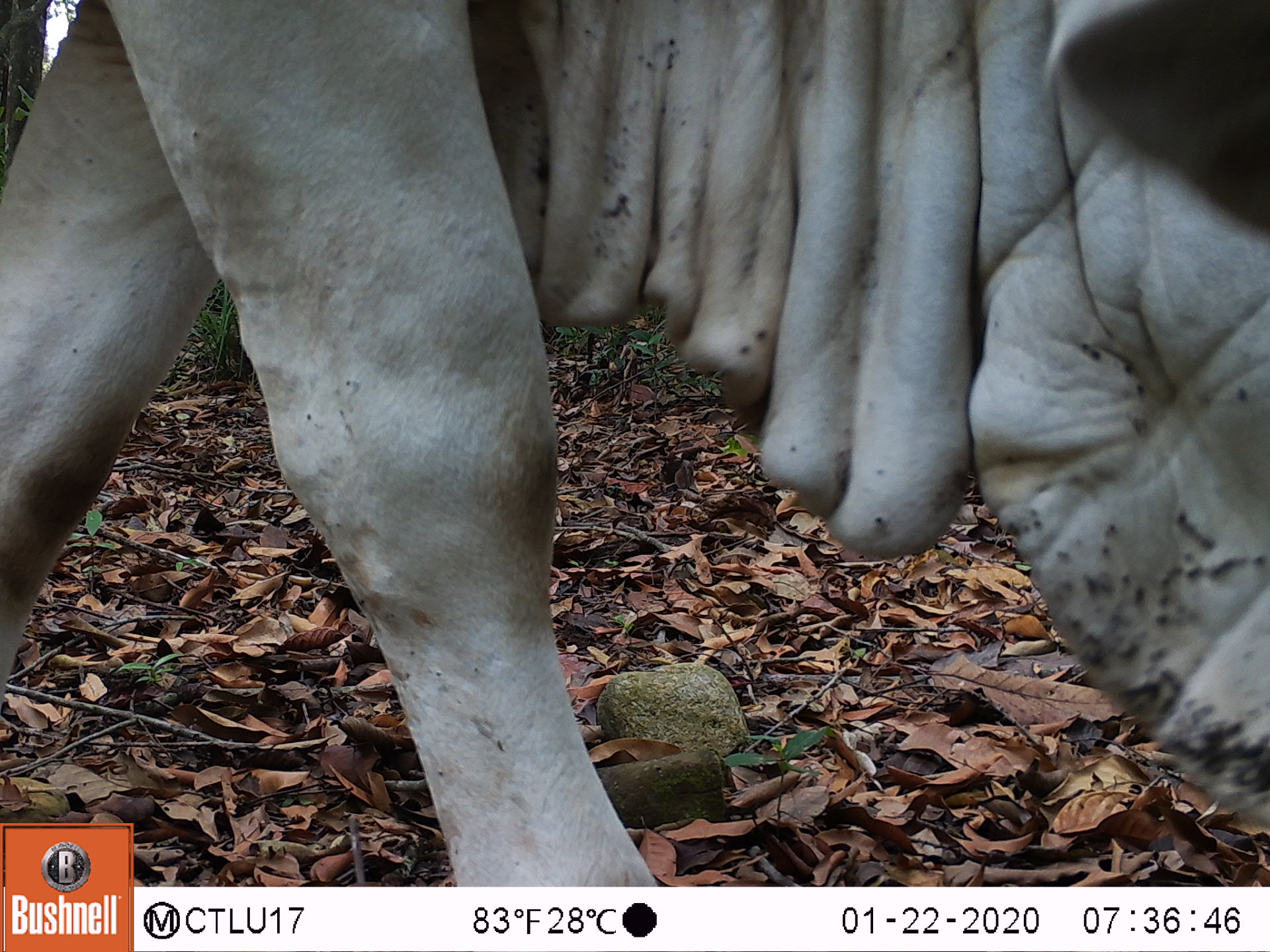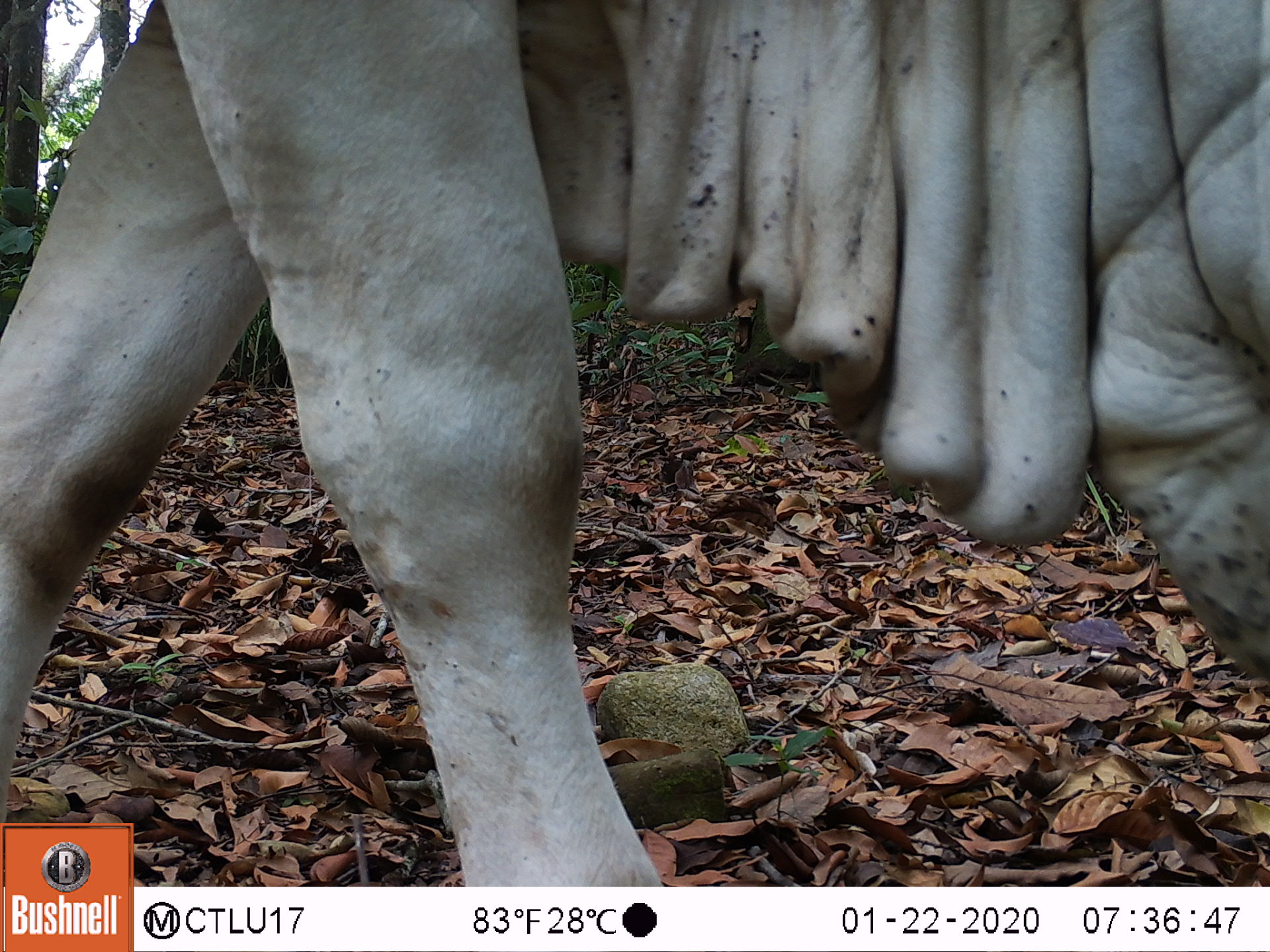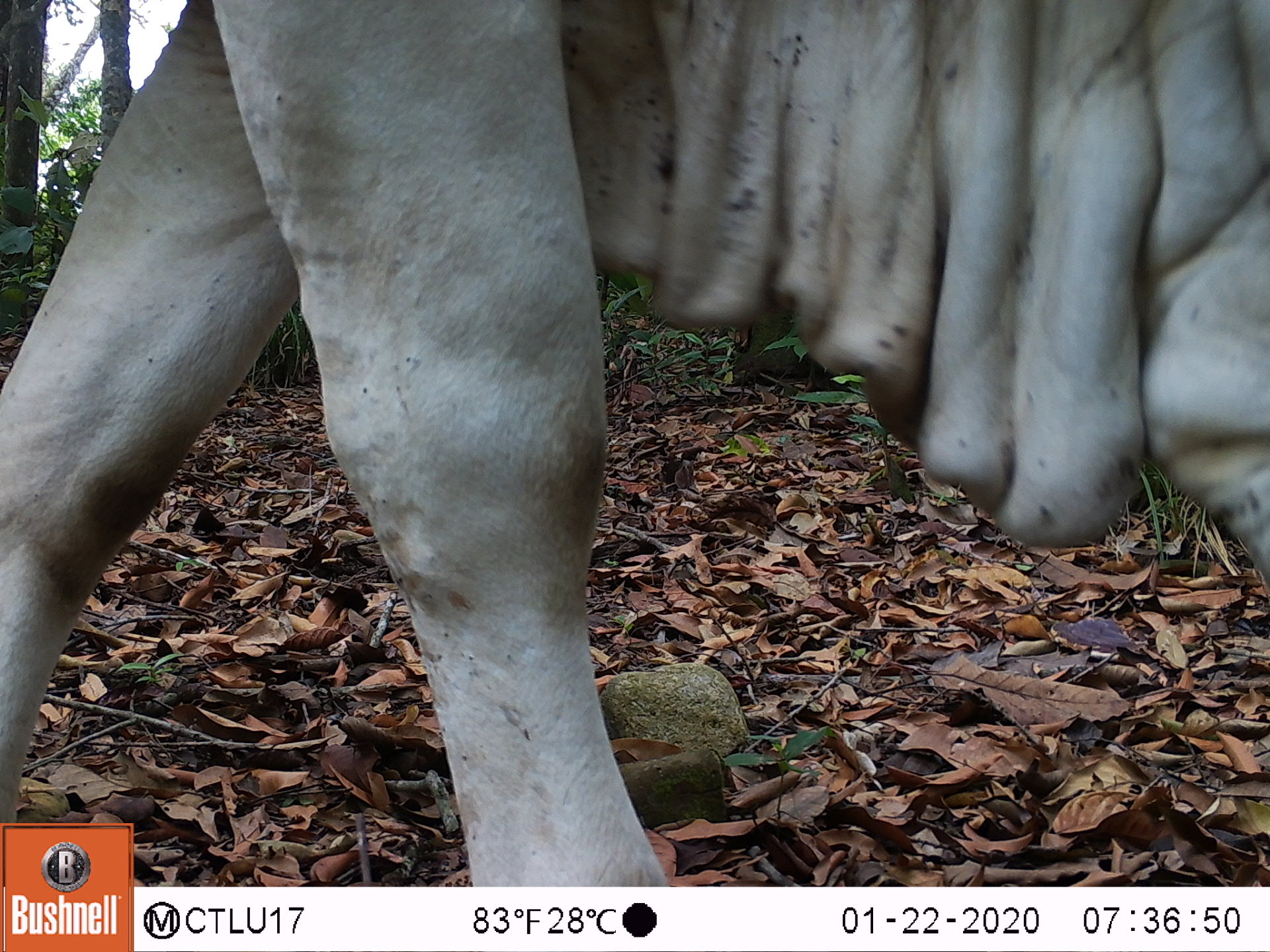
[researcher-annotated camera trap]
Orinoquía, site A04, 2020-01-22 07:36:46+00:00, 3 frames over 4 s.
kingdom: Animalia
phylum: Chordata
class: Mammalia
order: Artiodactyla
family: Bovidae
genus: Bos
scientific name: Bos taurus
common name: cow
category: cattle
Cattle (cow) (Bos taurus).